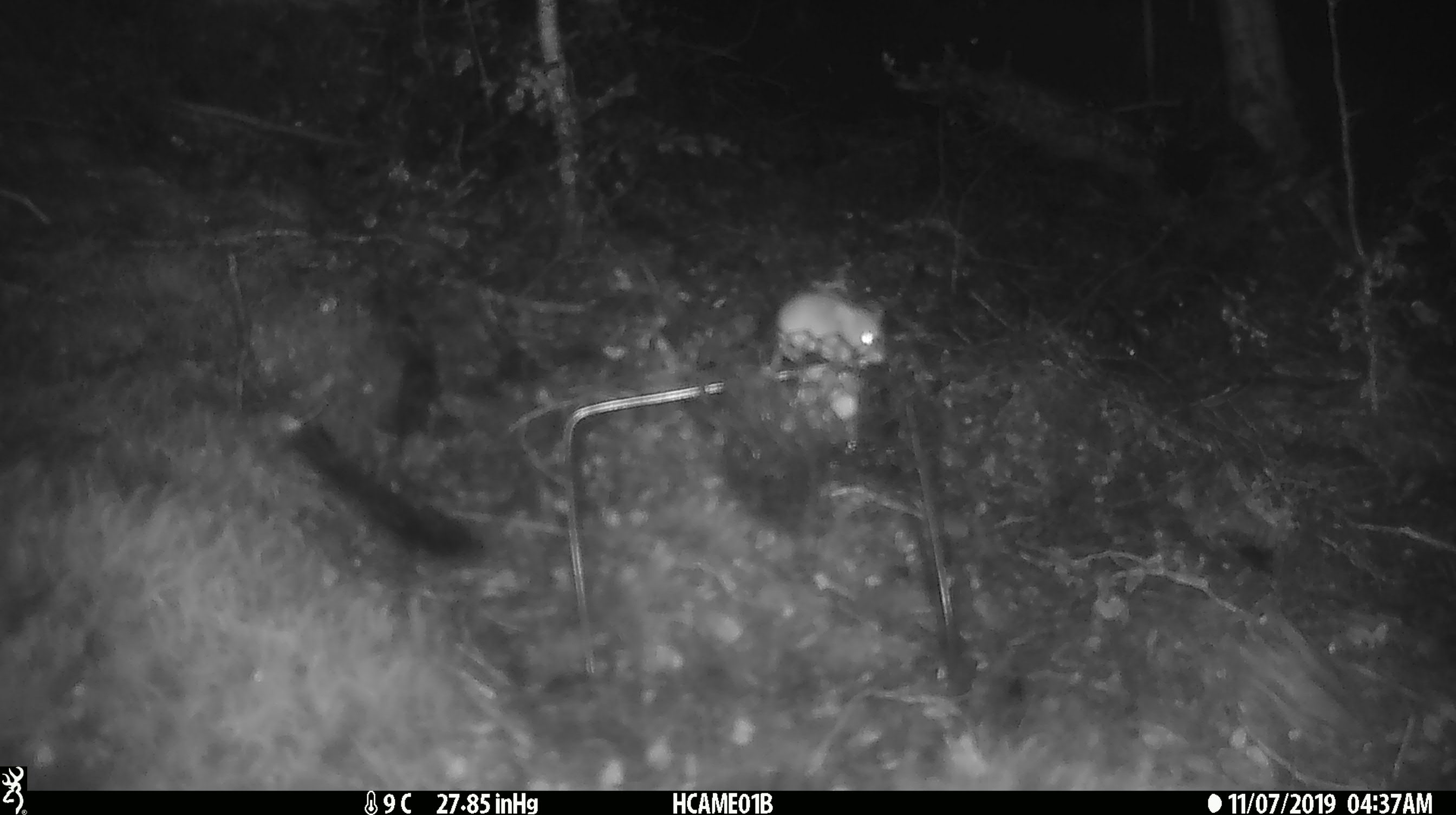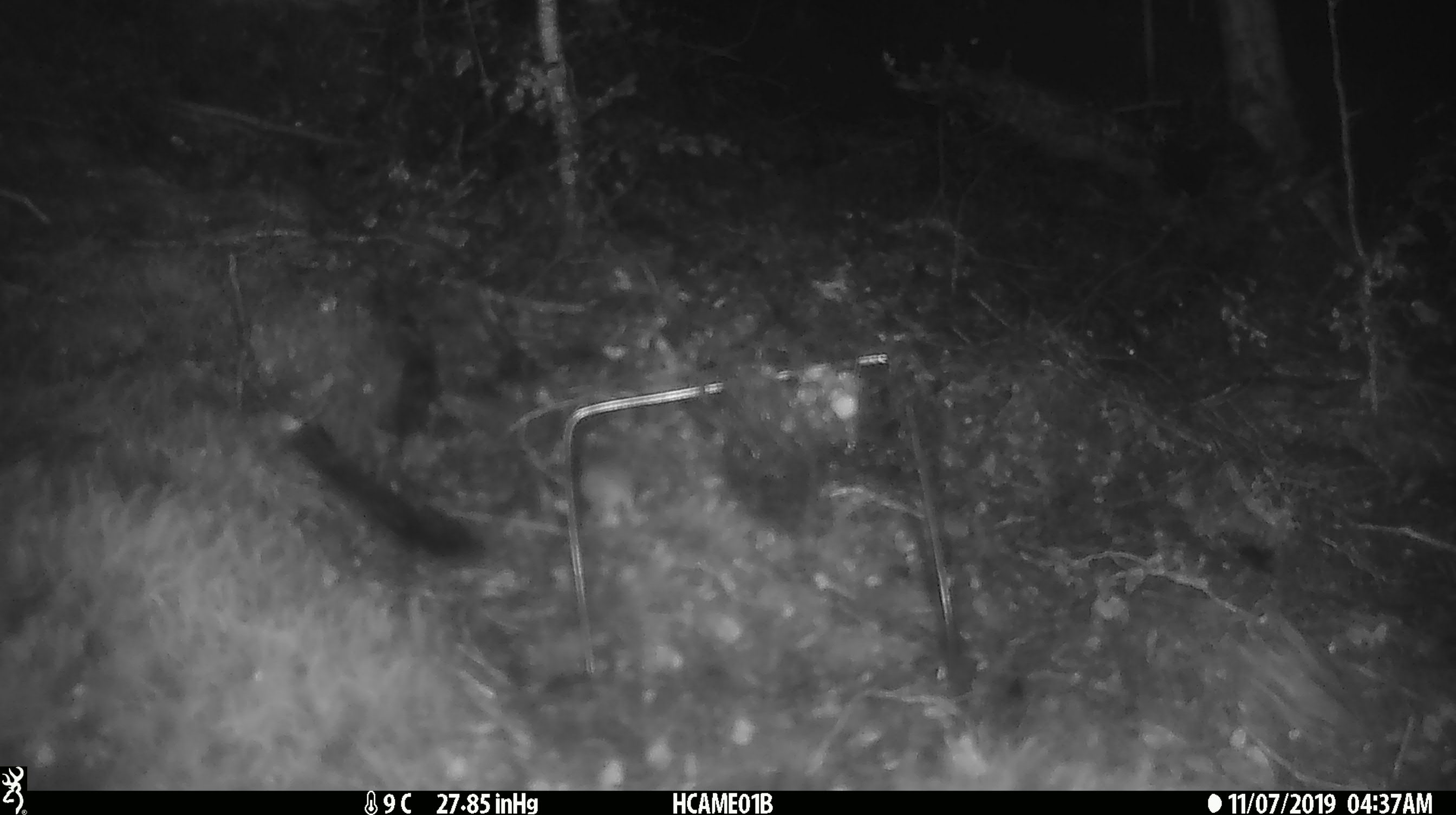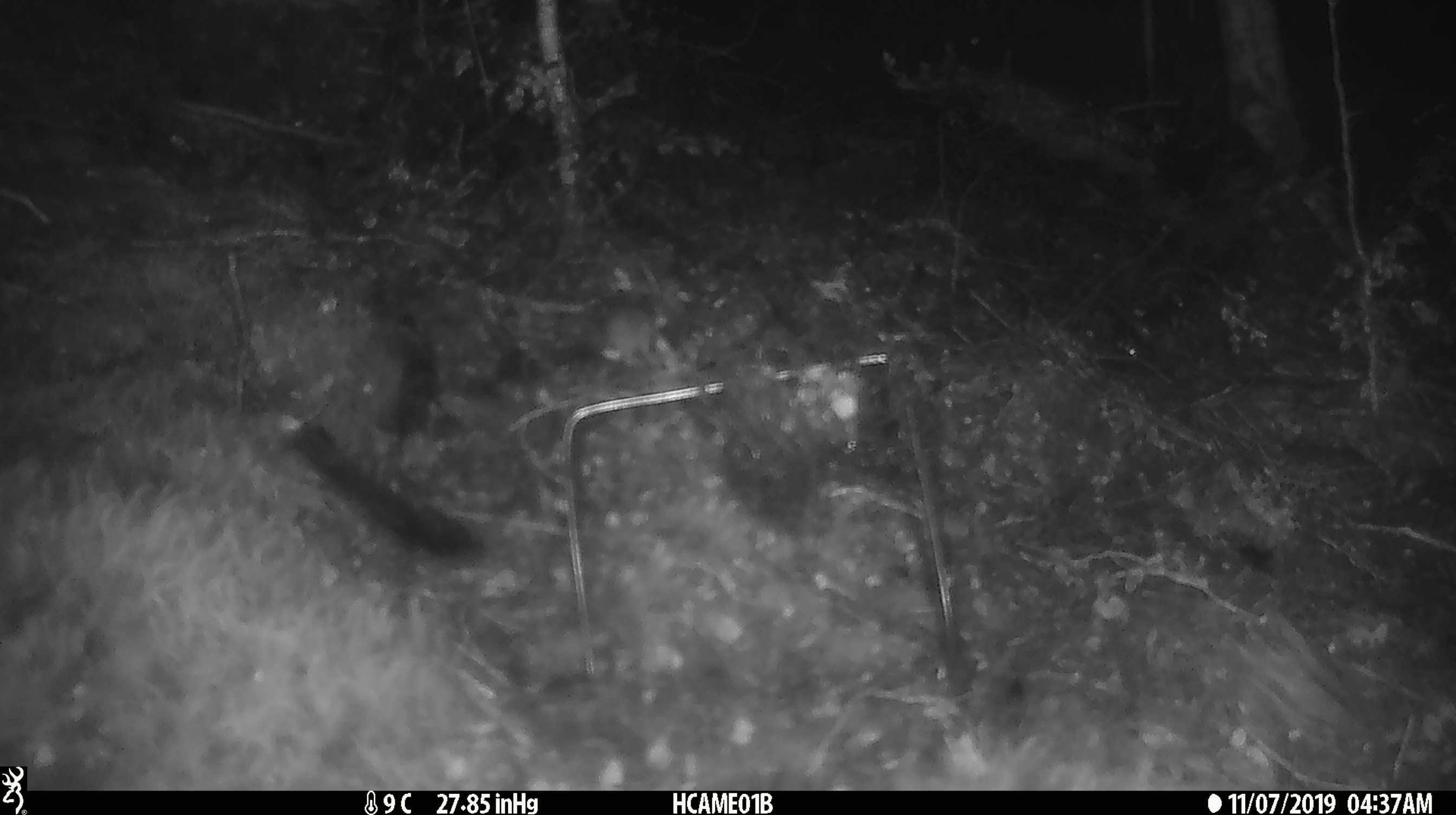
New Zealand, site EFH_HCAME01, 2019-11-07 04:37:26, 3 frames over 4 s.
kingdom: Animalia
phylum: Chordata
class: Mammalia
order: Rodentia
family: Muridae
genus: Mus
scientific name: Mus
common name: mouse